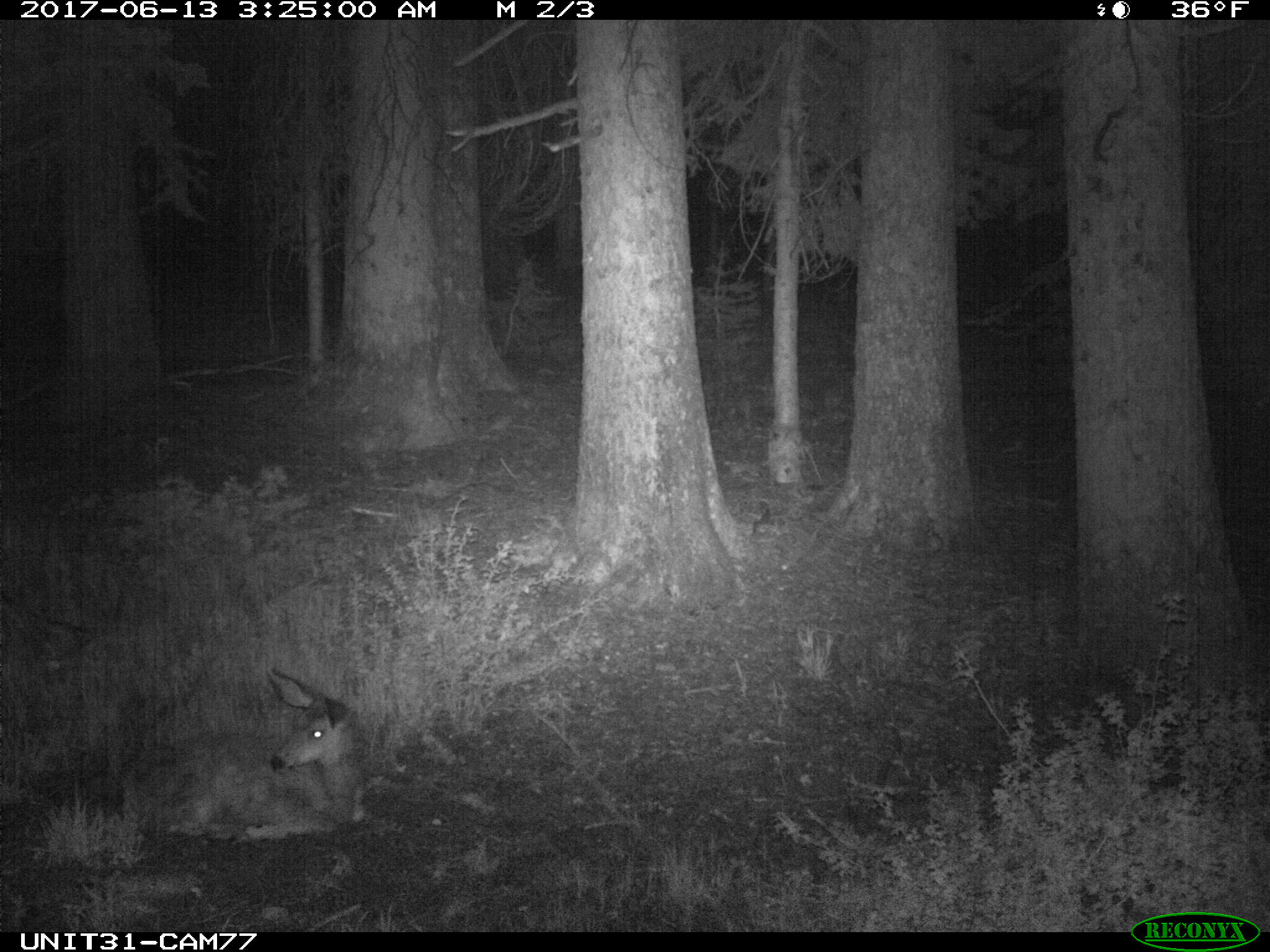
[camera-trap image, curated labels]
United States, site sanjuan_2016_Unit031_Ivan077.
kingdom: Animalia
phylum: Chordata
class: Mammalia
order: Artiodactyla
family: Cervidae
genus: Odocoileus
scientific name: Odocoileus hemionus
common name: mule deer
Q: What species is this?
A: Odocoileus hemionus (mule deer).